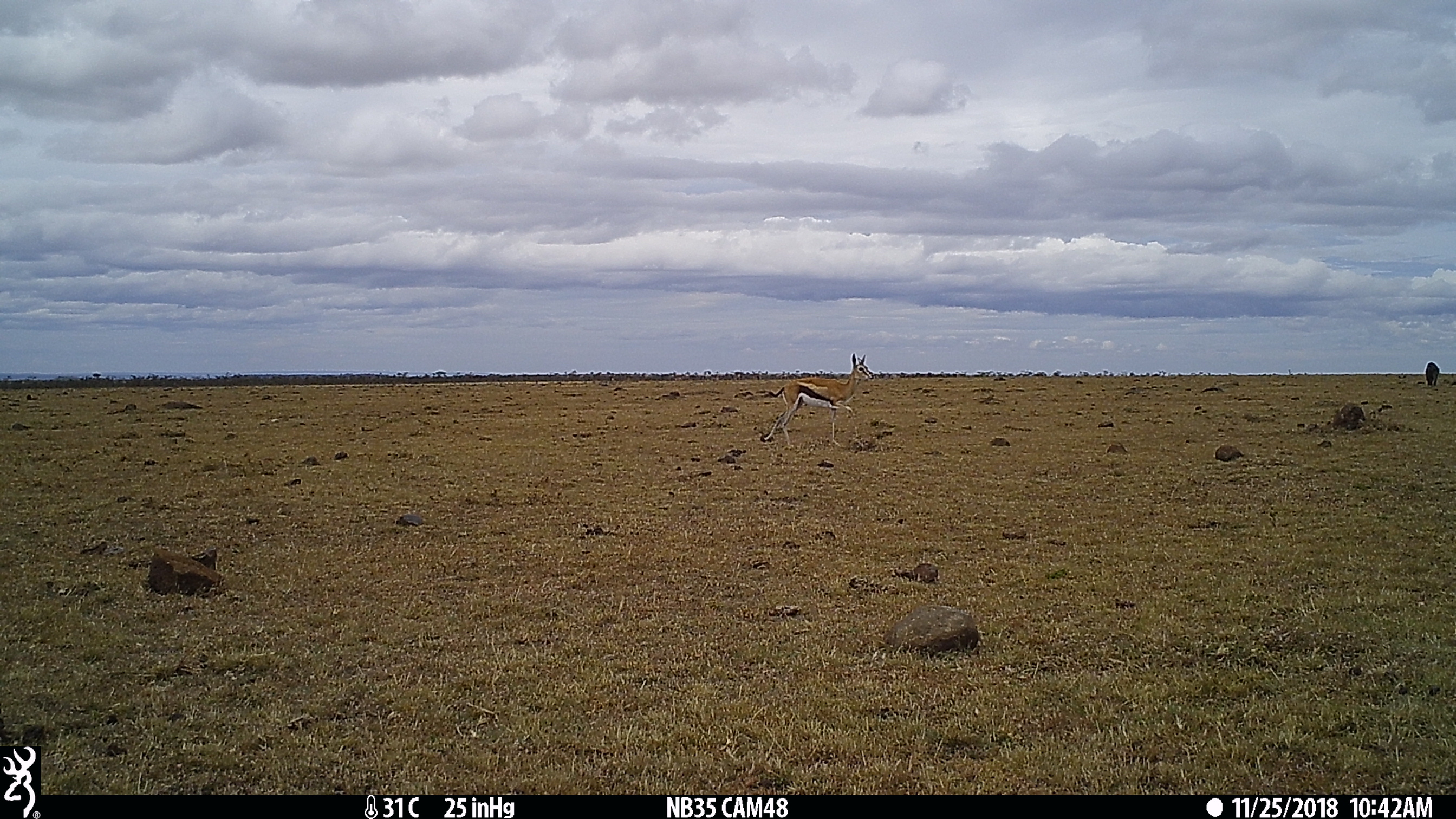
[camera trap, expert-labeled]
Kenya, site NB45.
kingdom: Animalia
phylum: Chordata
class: Mammalia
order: Artiodactyla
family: Bovidae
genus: Eudorcas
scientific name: Eudorcas thomsonii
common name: thomon's gazelle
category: gazelle thomsons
Gazelle thomsons (thomon's gazelle) (Eudorcas thomsonii).